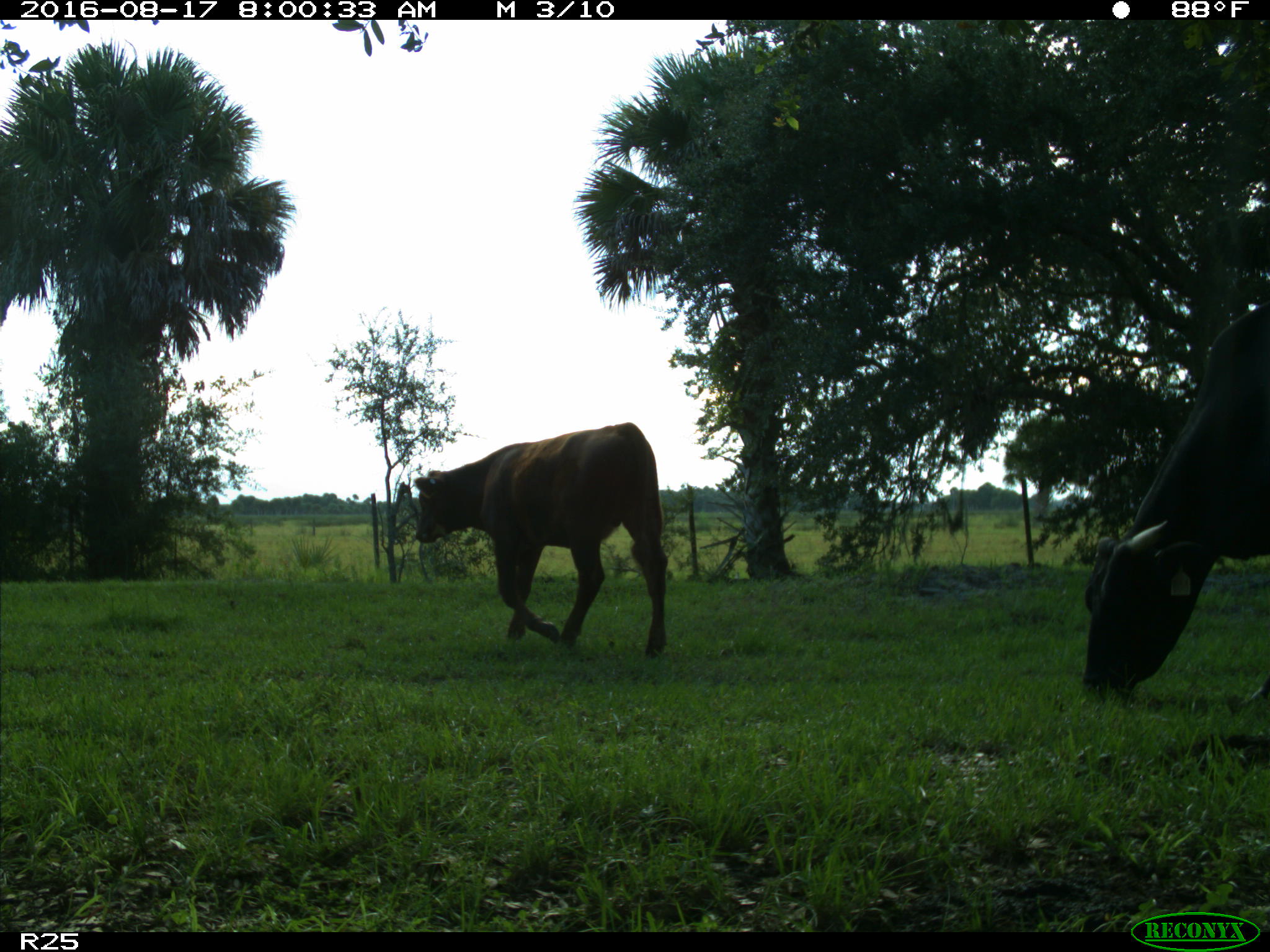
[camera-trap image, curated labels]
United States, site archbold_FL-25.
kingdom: Animalia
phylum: Chordata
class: Mammalia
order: Artiodactyla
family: Bovidae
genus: Bos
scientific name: Bos taurus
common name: domestic cow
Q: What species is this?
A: Bos taurus (domestic cow).